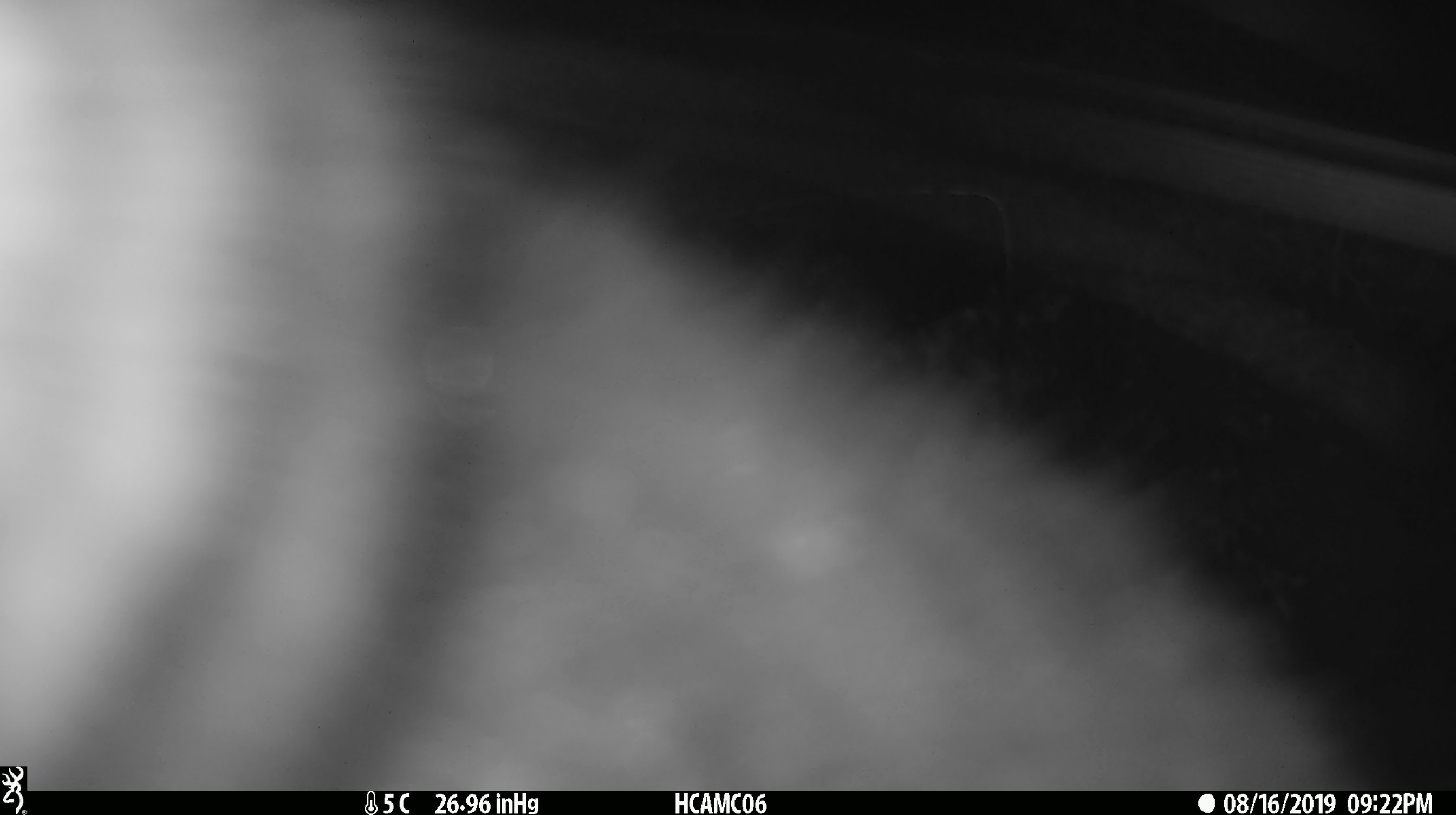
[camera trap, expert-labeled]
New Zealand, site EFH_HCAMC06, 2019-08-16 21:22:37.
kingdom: Animalia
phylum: Chordata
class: Mammalia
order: Diprotodontia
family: Phalangeridae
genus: Trichosurus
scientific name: Trichosurus vulpecula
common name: common brushtail possum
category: possum